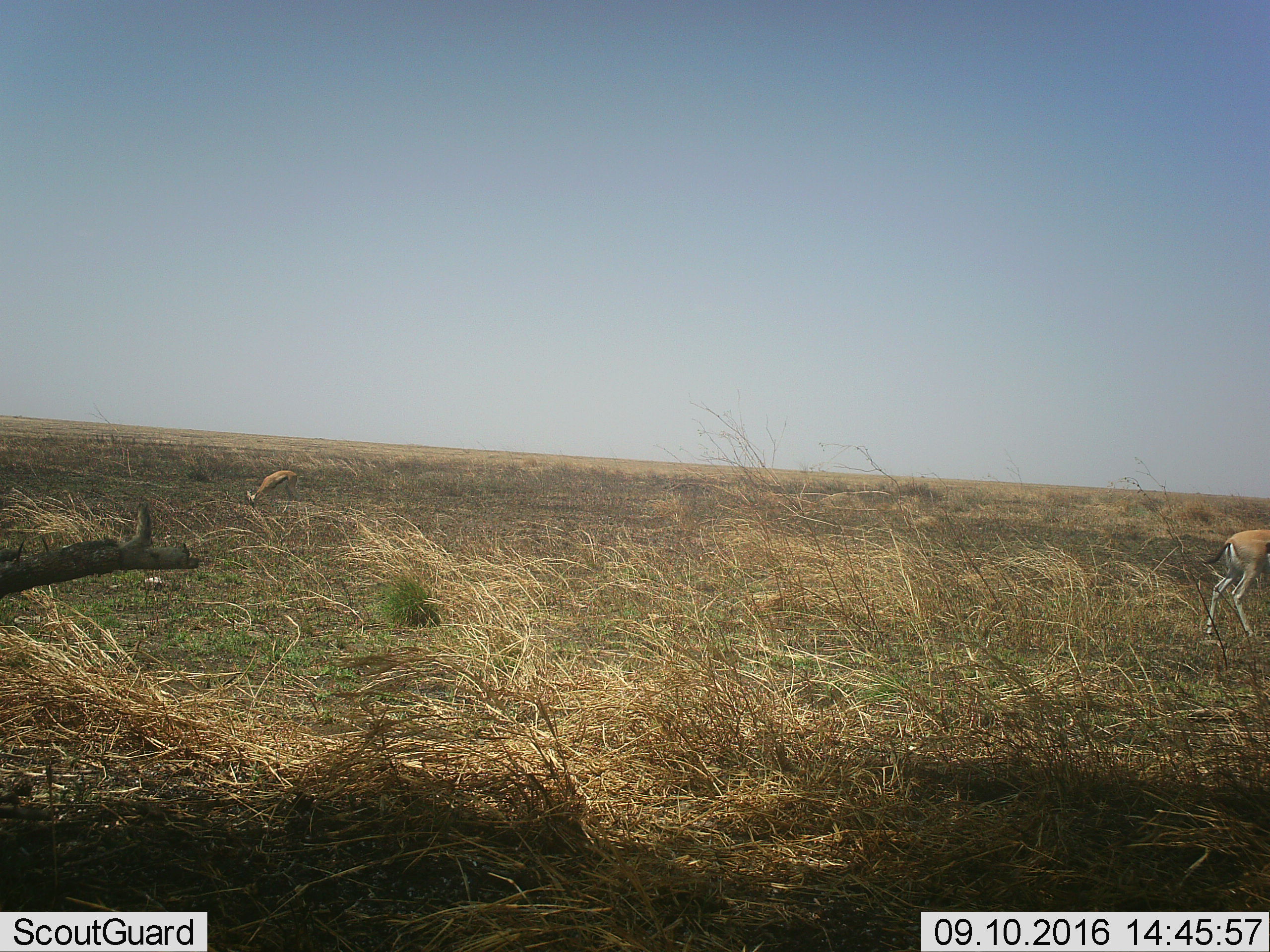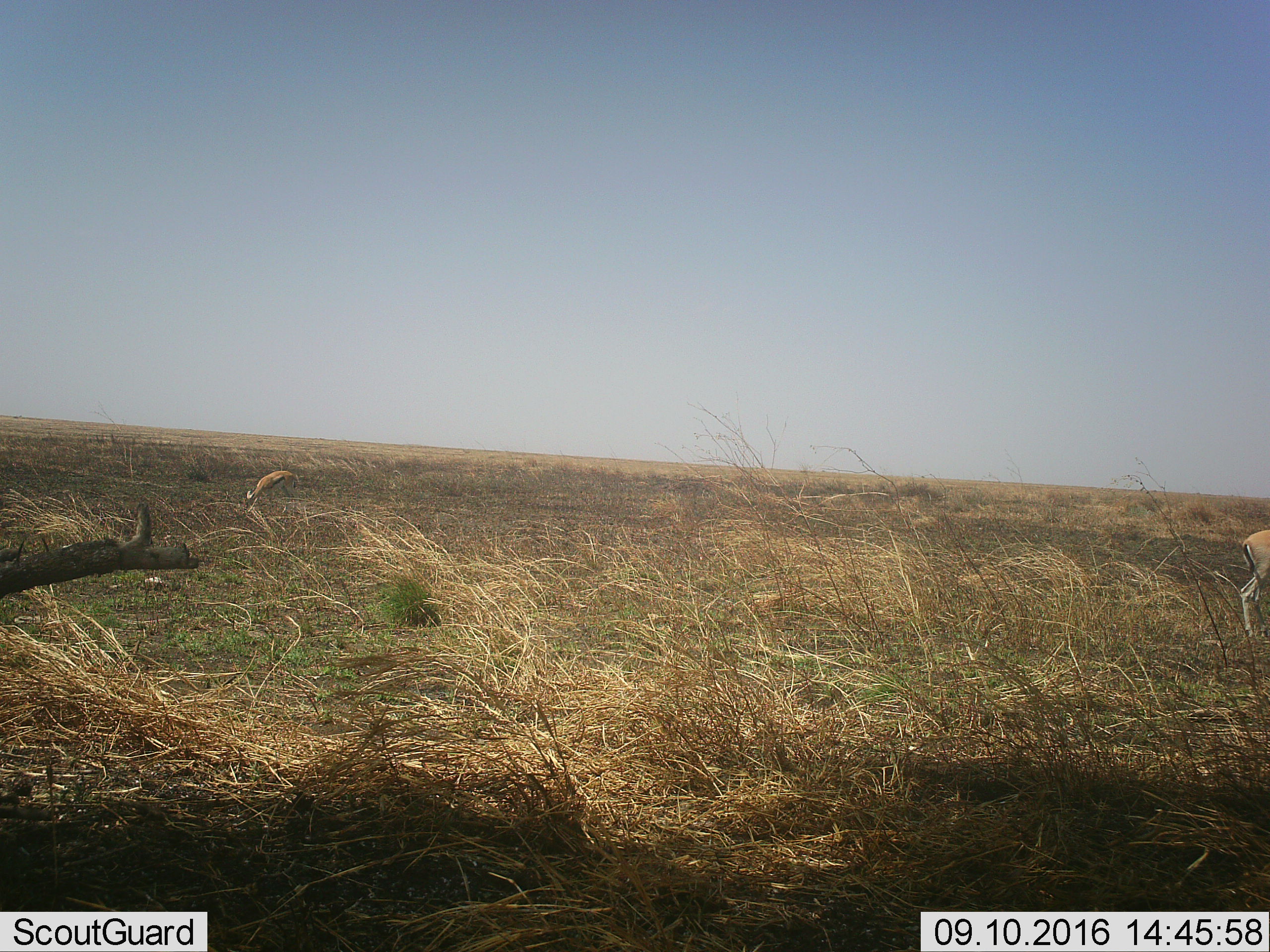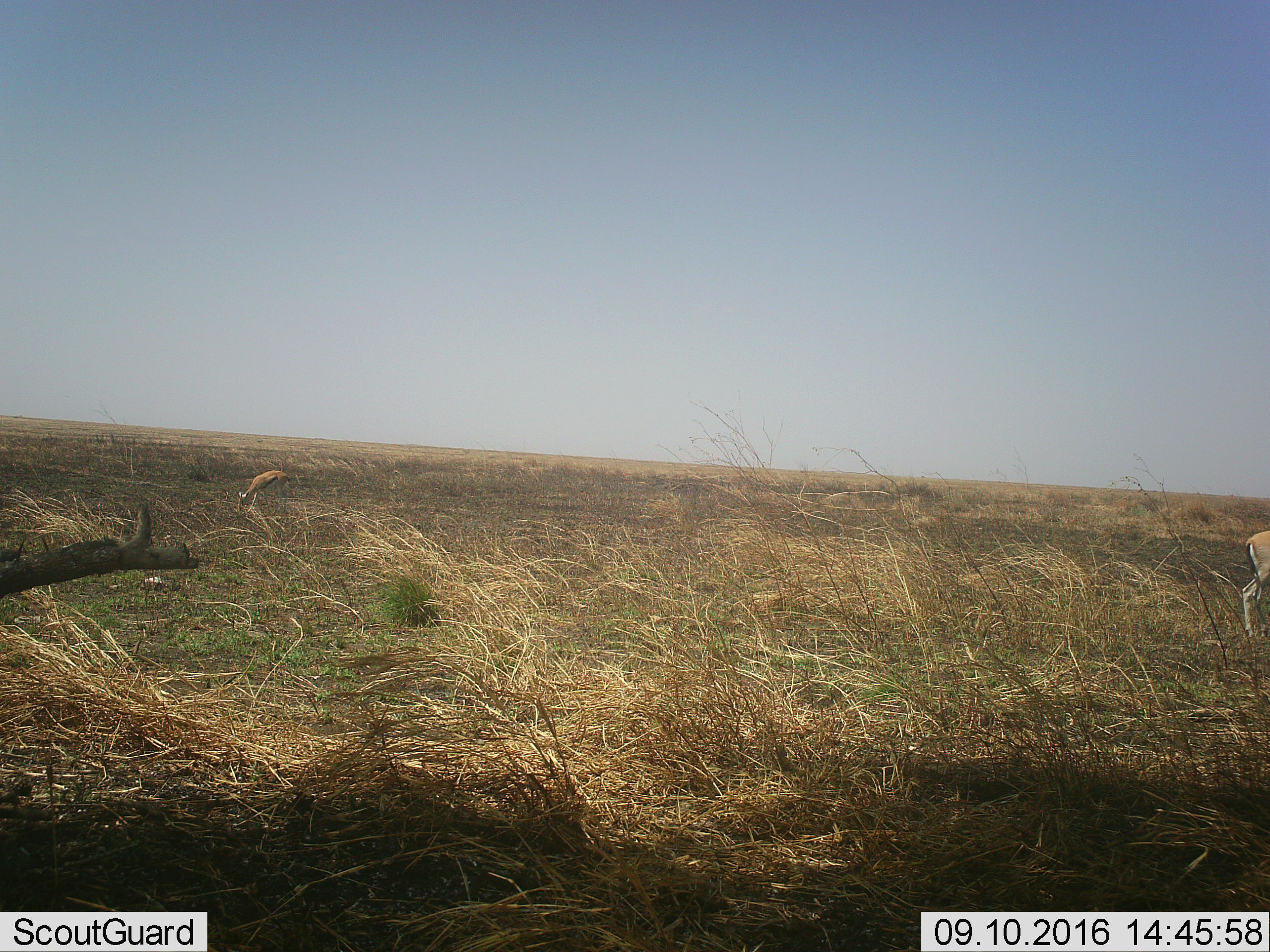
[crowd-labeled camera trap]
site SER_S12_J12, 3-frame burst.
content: unidentified animal